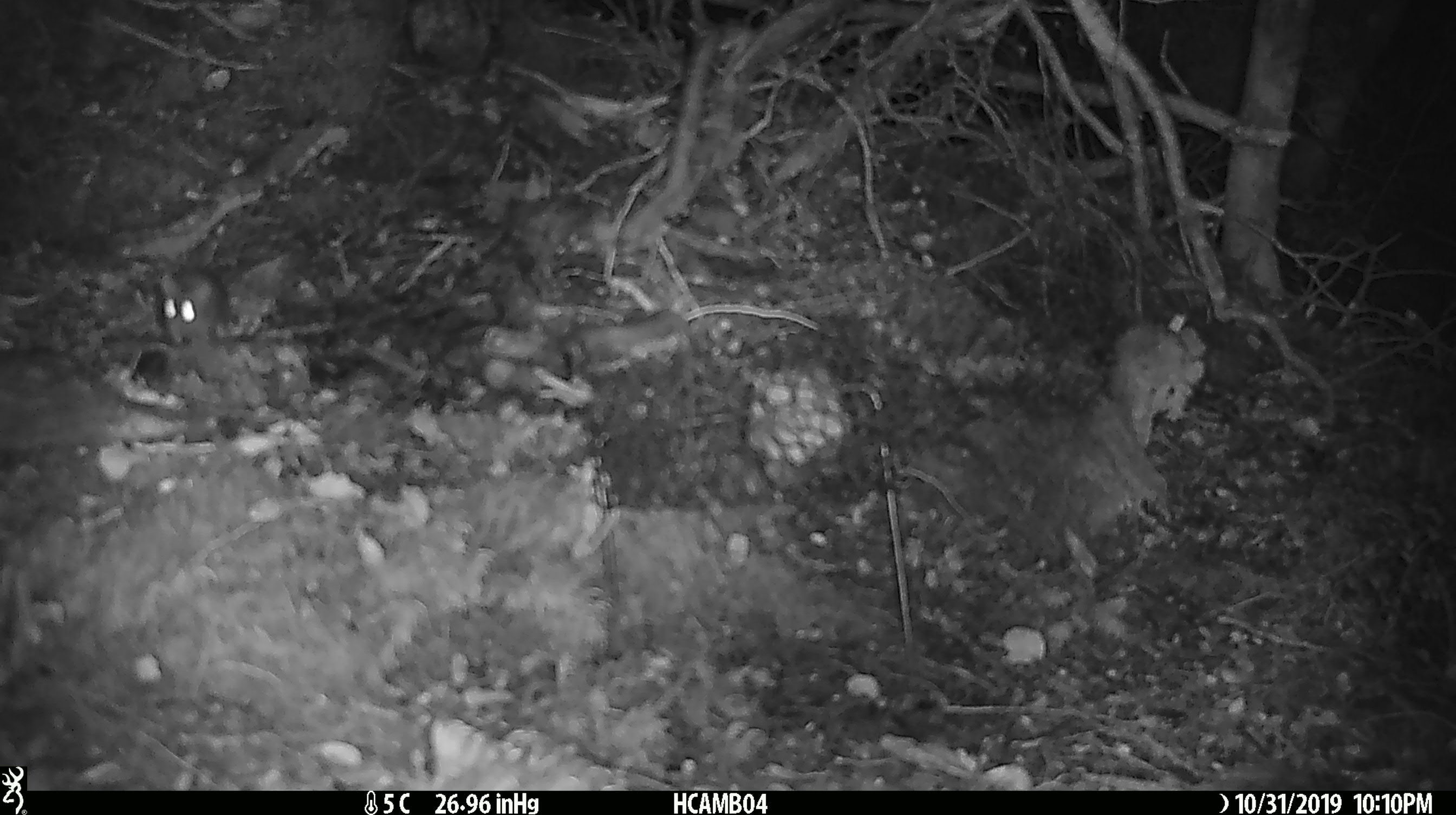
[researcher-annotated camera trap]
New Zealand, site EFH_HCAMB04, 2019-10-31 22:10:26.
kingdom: Animalia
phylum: Chordata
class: Mammalia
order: Rodentia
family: Muridae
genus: Mus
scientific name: Mus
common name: mouse